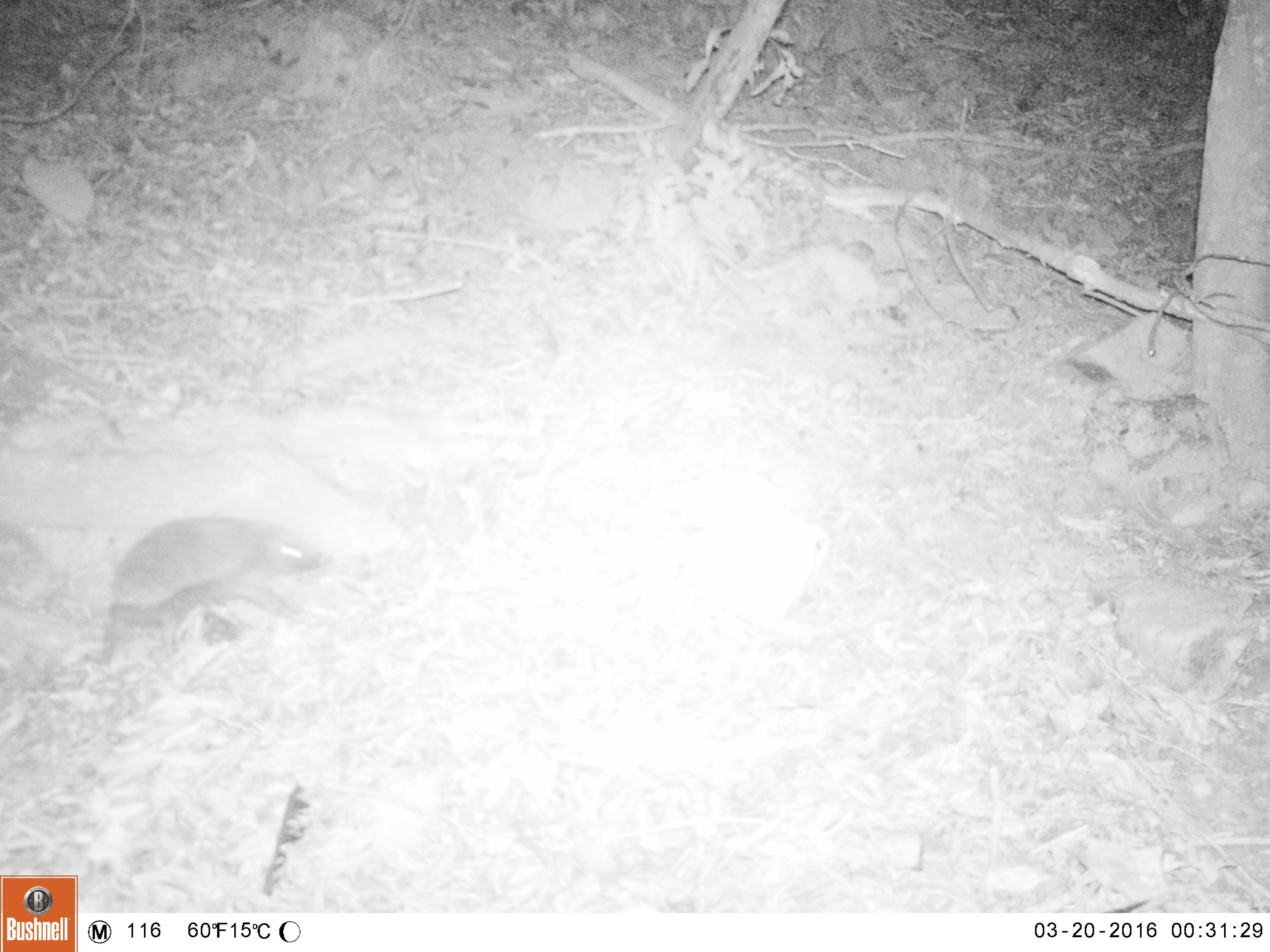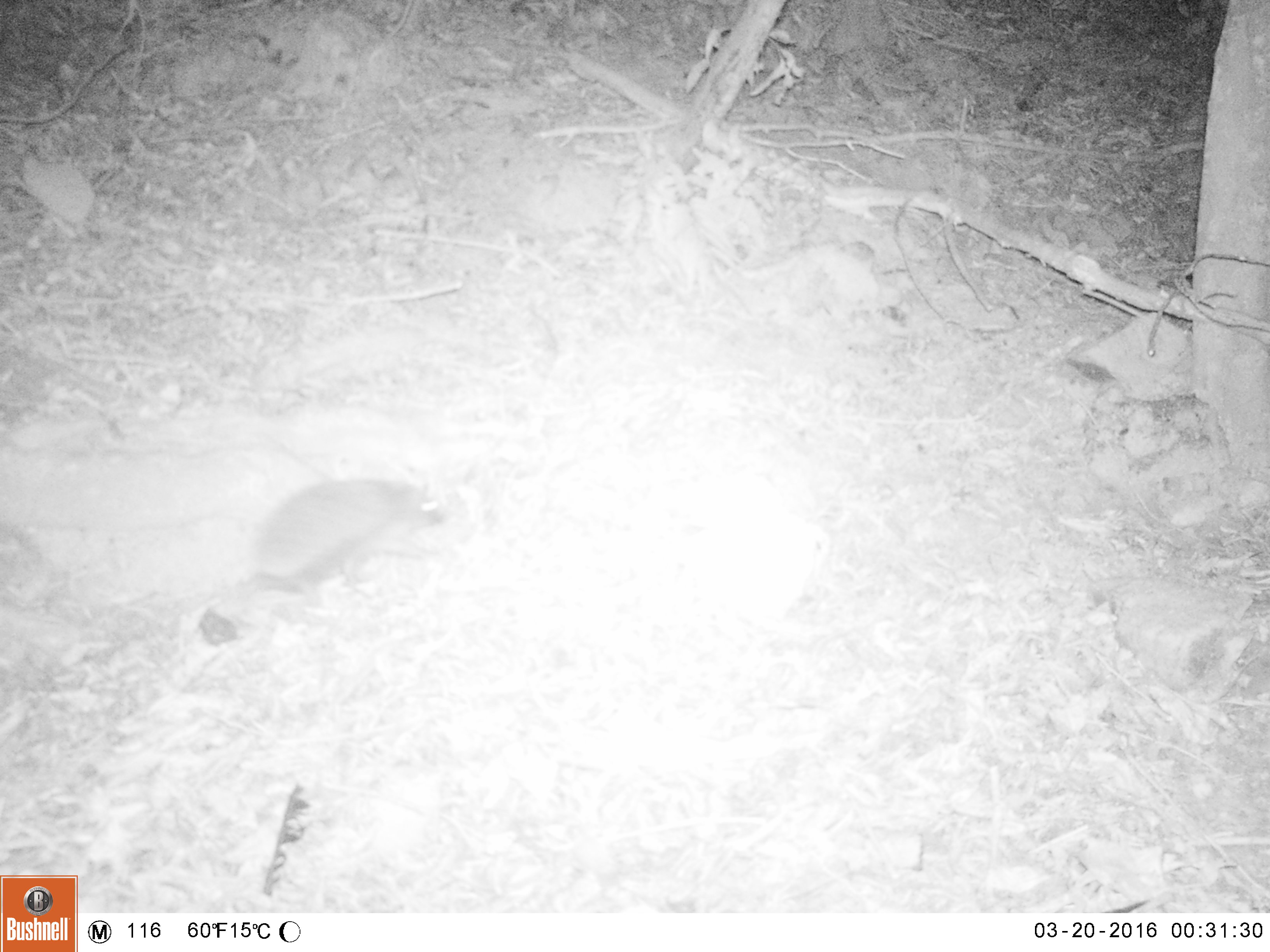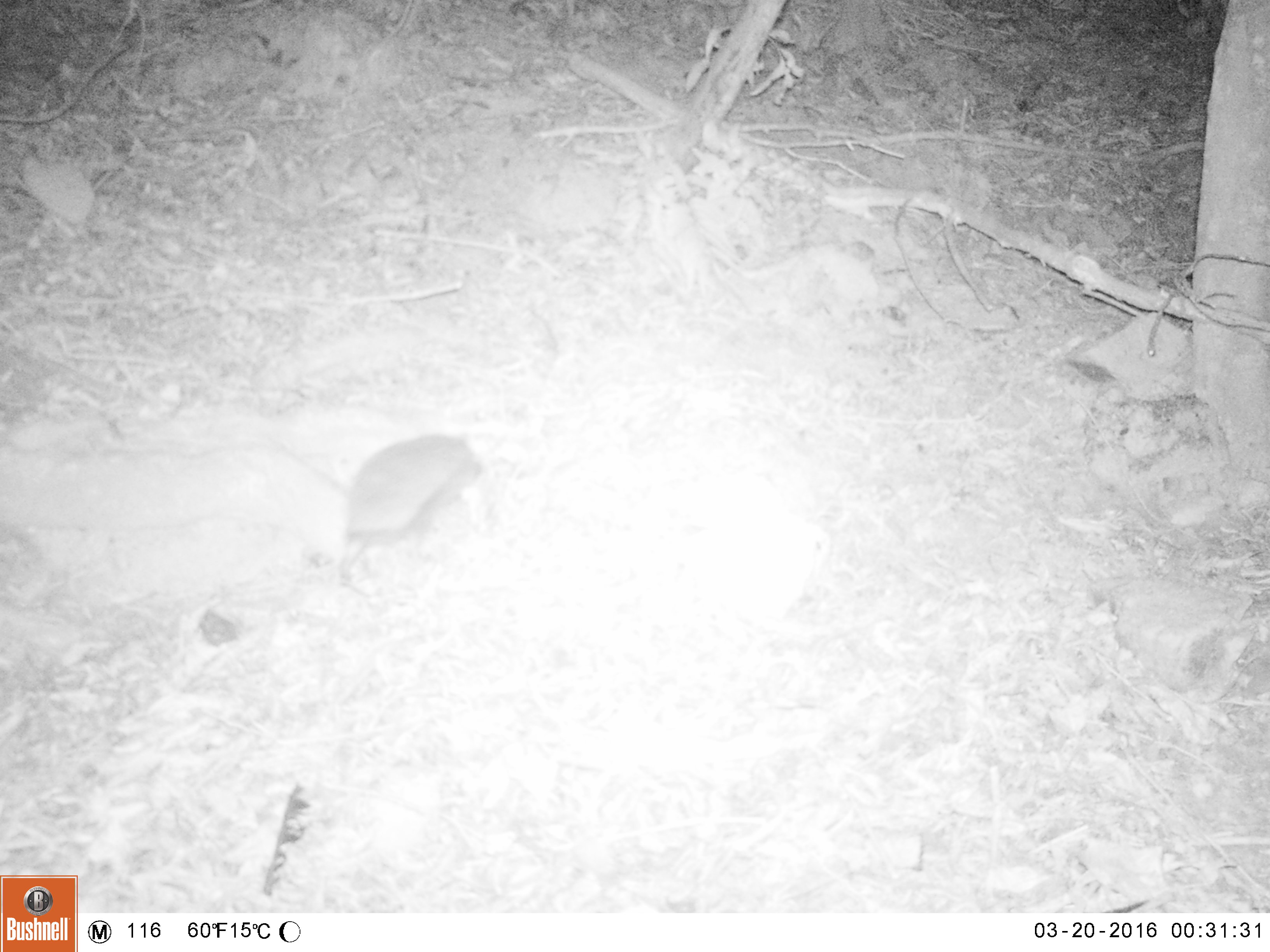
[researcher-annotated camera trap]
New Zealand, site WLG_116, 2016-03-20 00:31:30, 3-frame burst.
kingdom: Animalia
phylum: Chordata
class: Mammalia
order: Eulipotyphla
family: Erinaceidae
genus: Erinaceus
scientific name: Erinaceus europaeus europaeus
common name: european hedgehog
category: hedgehog